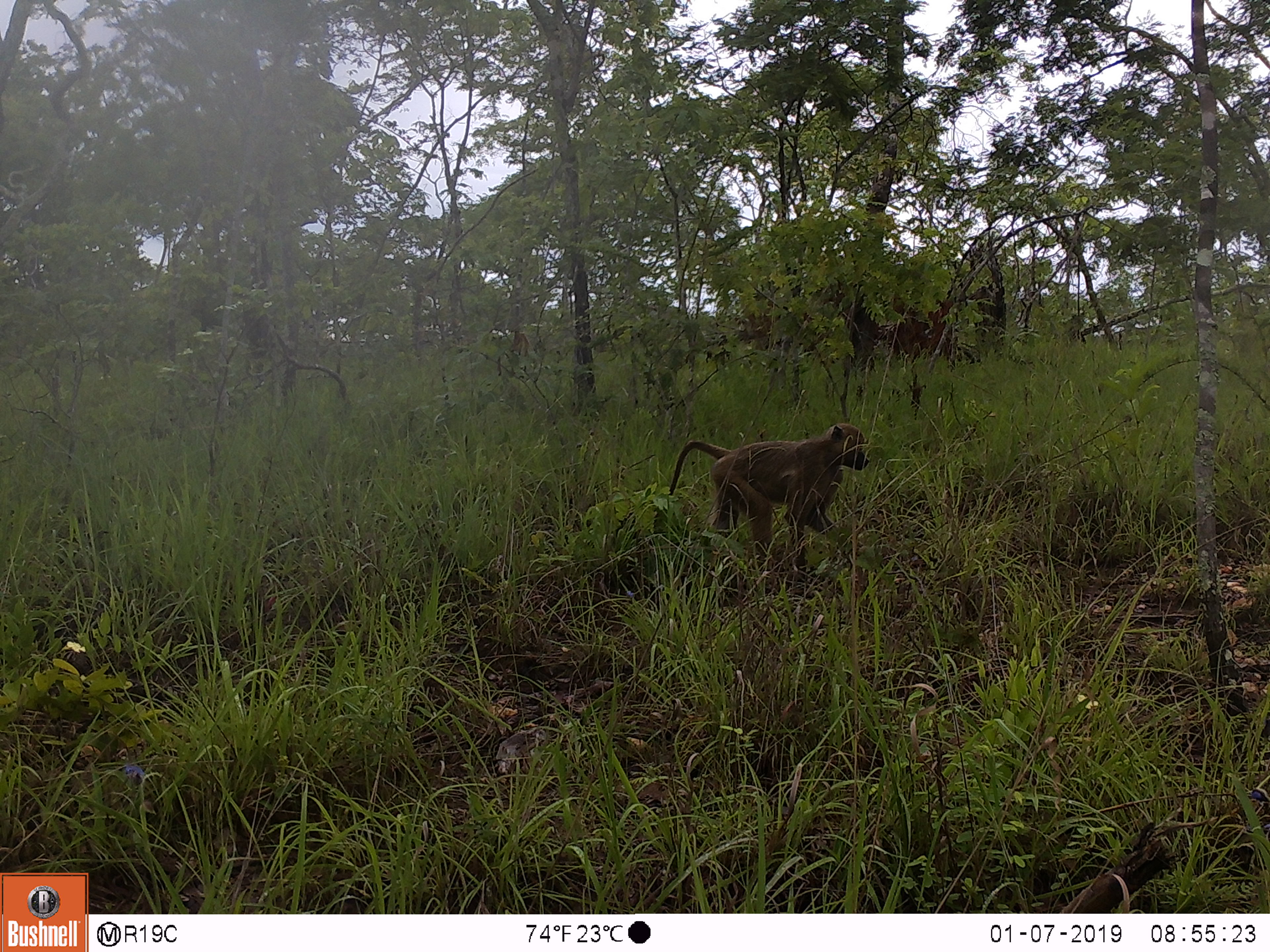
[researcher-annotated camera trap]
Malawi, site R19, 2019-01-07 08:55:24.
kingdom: Animalia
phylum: Chordata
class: Mammalia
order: Primates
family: Cercopithecidae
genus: Papio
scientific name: Papio cynocephalus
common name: yellow baboon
Yellow baboon (Papio cynocephalus), count 1.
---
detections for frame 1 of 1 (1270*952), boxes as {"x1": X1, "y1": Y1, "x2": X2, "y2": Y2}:
yellow baboon: {"x1": 656, "y1": 414, "x2": 880, "y2": 592}